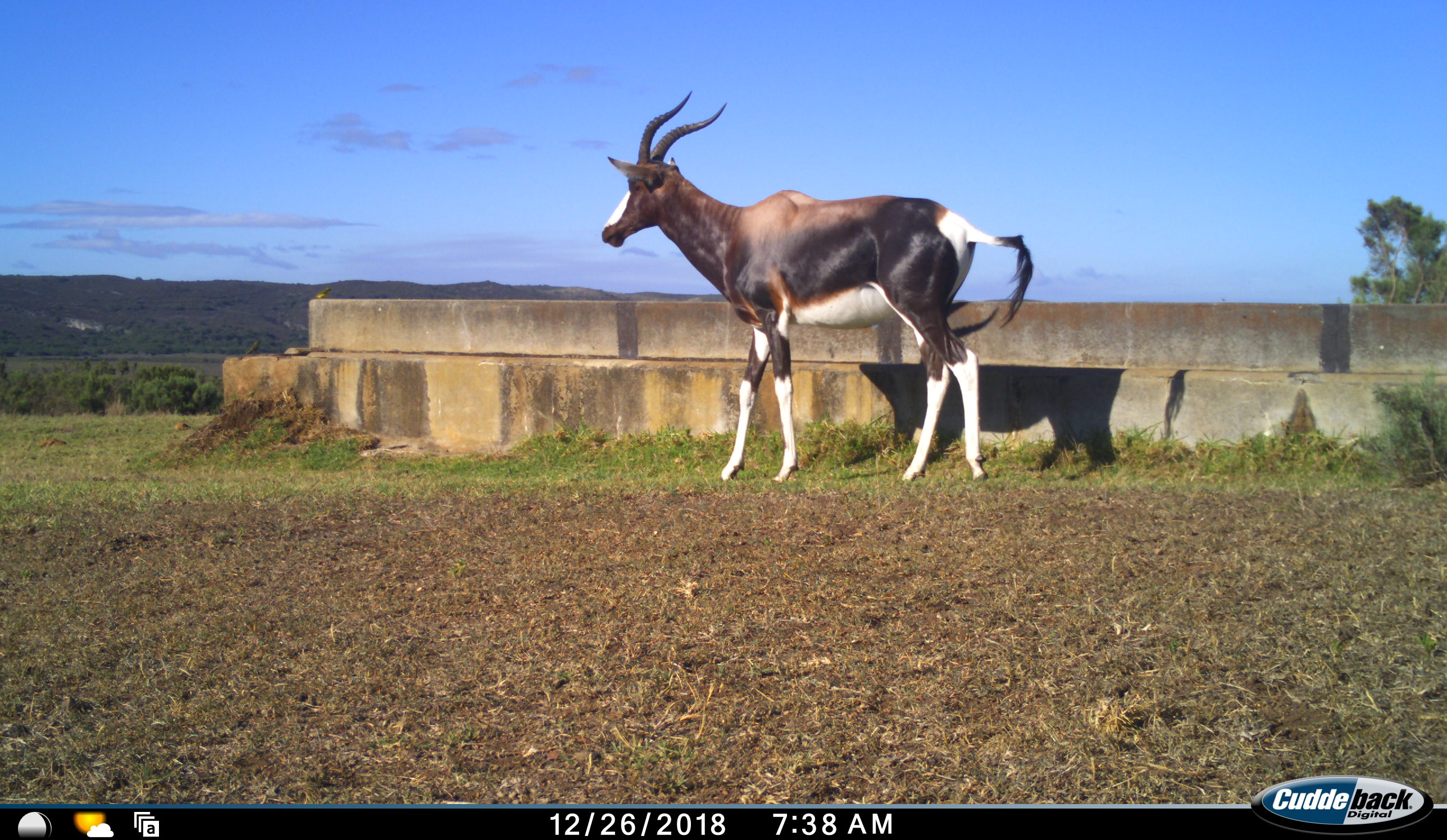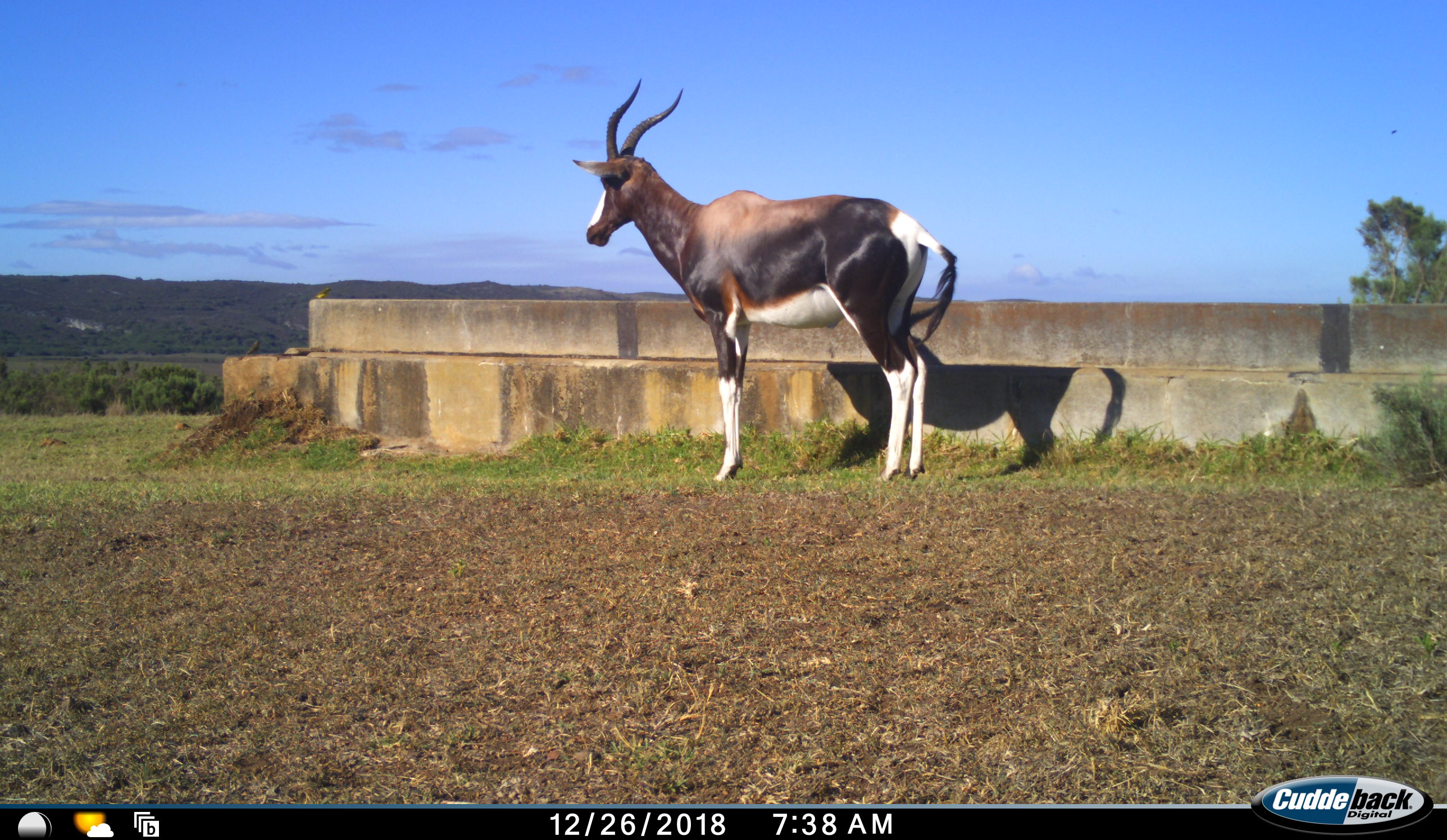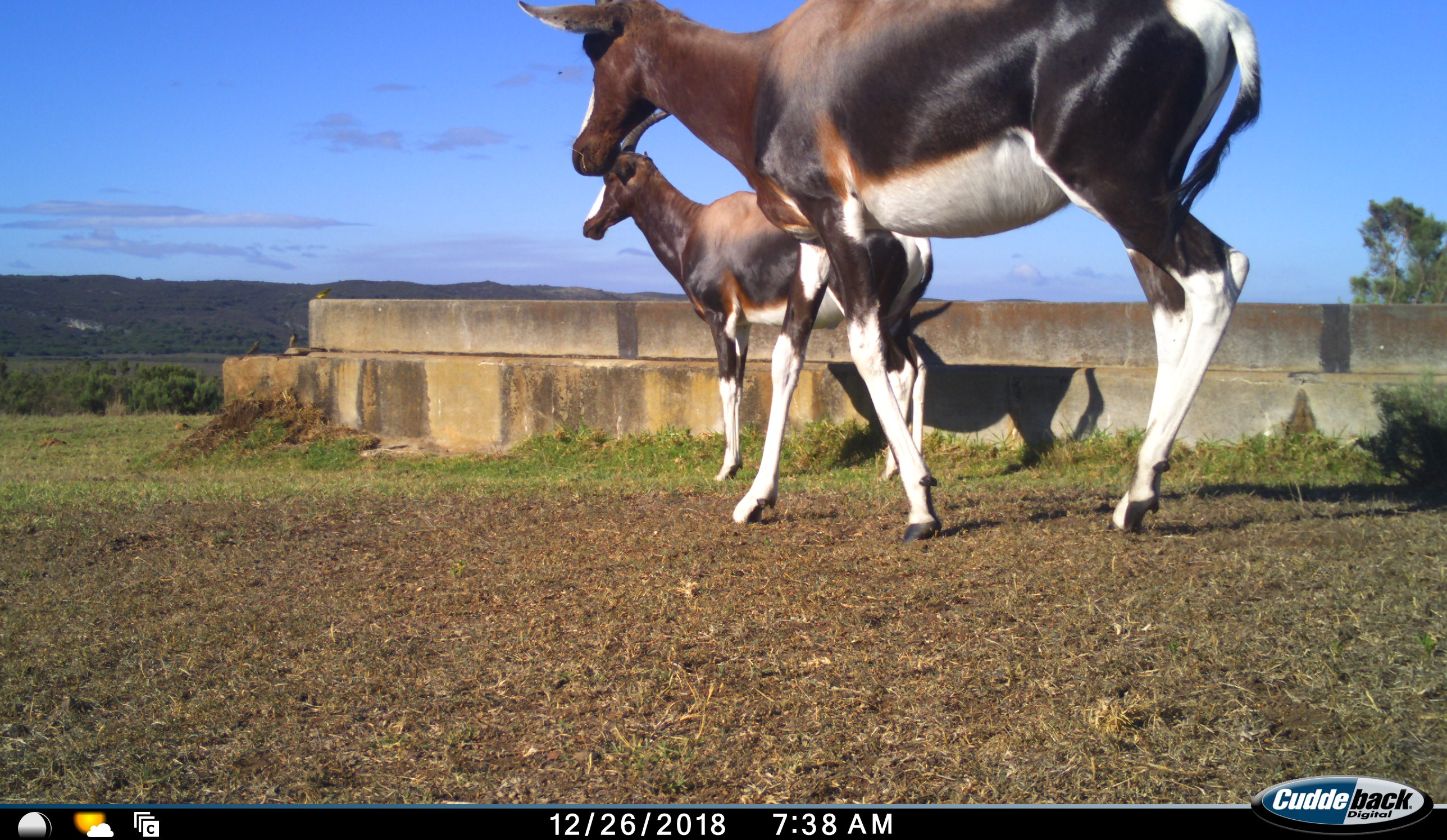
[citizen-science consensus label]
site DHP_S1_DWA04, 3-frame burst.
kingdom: Animalia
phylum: Chordata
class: Mammalia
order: Artiodactyla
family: Bovidae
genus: Damaliscus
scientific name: Damaliscus pygargus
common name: bontebok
Bontebok (Damaliscus pygargus), count 2. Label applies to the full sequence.